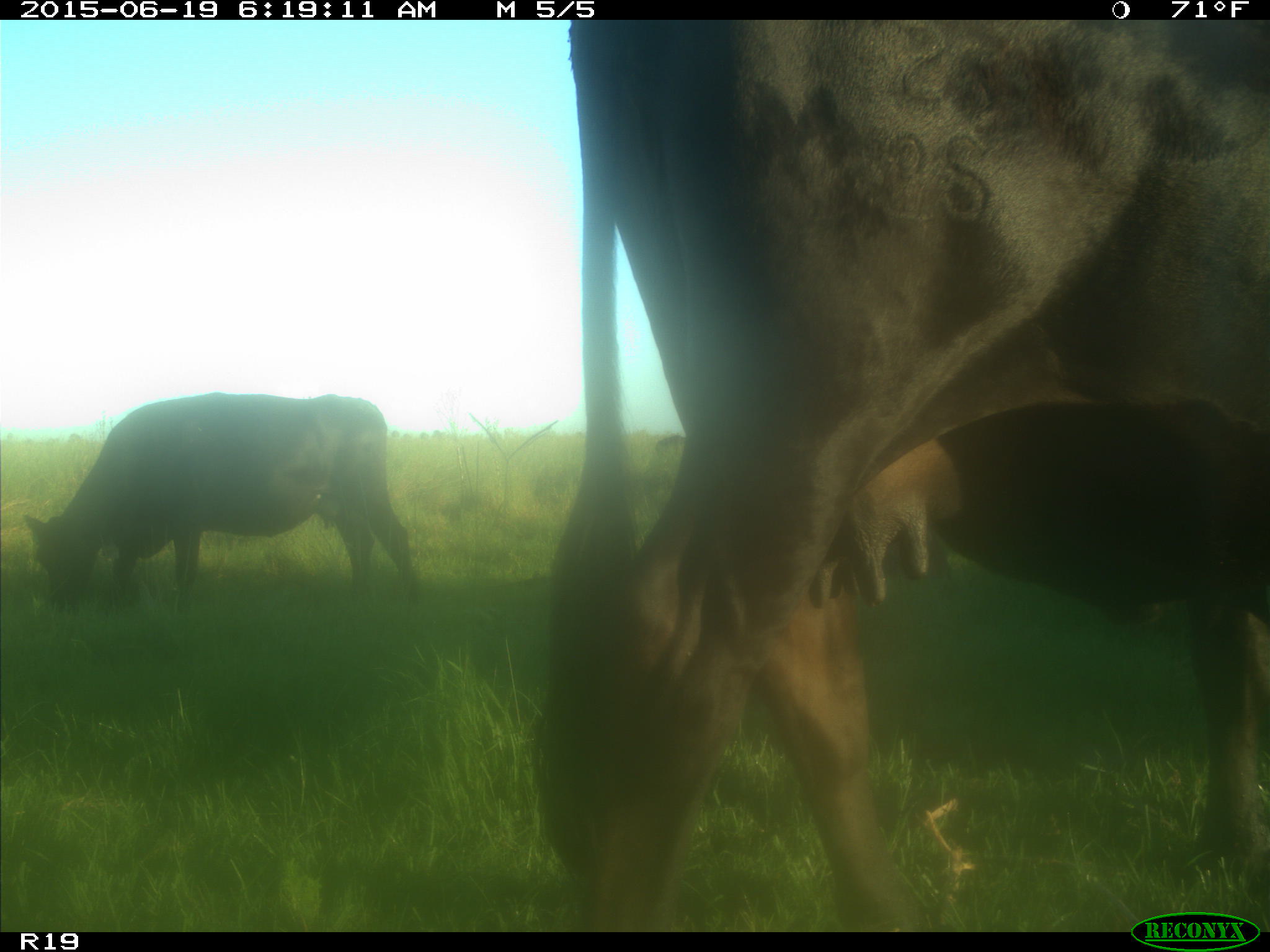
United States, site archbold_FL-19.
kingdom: Animalia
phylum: Chordata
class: Mammalia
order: Artiodactyla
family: Bovidae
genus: Bos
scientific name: Bos taurus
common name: domestic cow